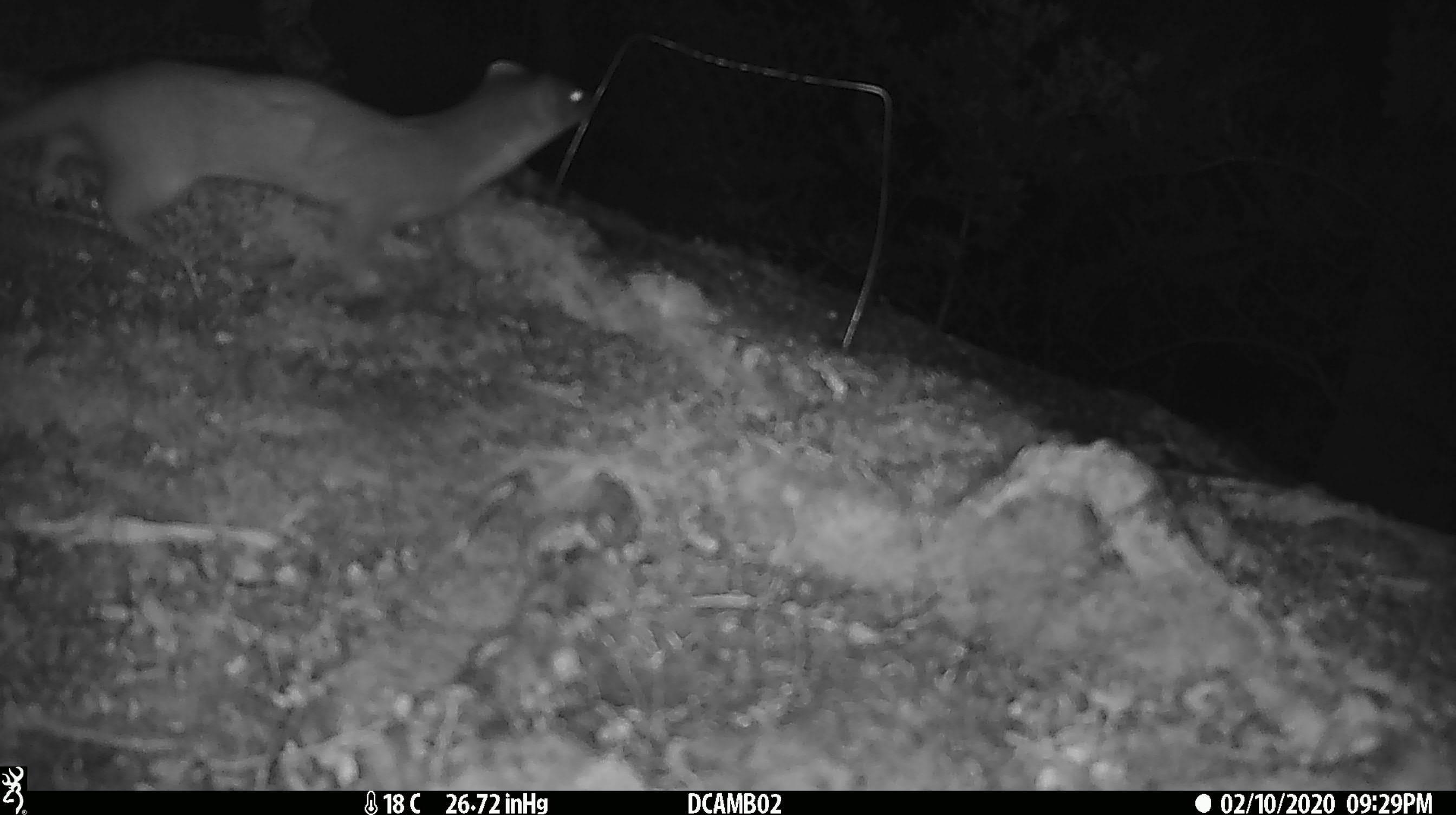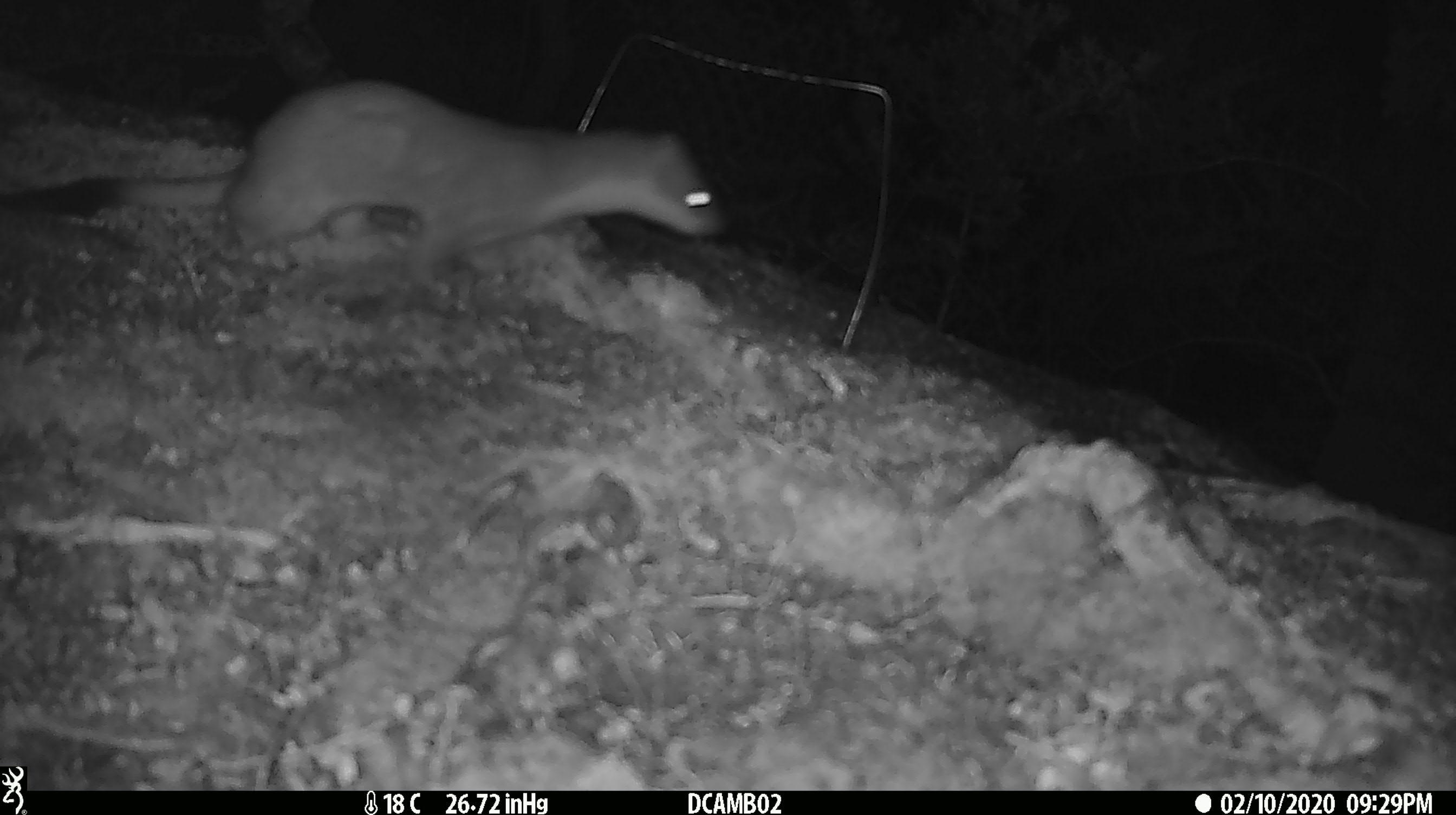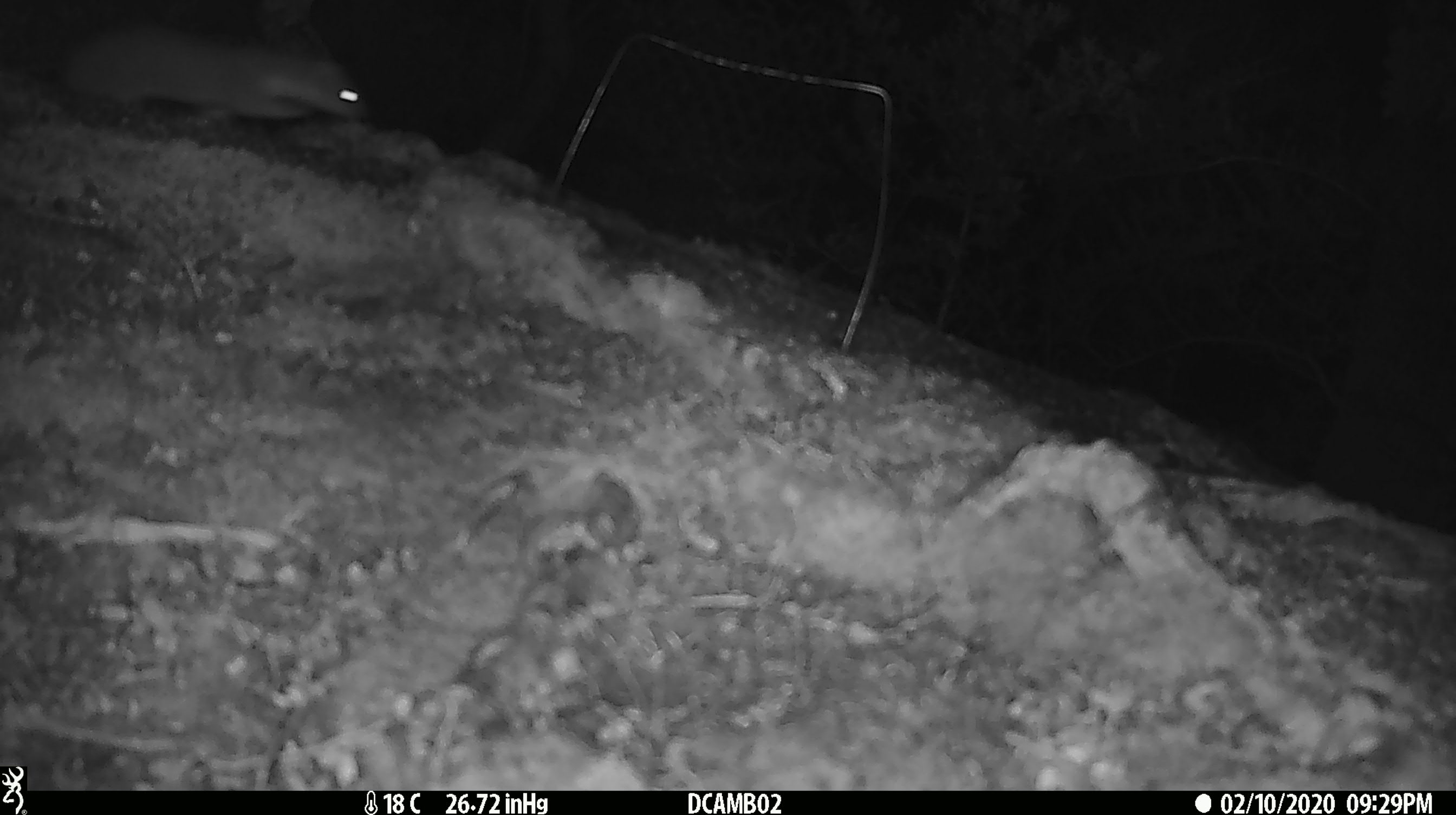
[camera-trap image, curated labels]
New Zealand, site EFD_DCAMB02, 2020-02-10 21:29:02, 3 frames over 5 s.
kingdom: Animalia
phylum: Chordata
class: Mammalia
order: Carnivora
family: Mustelidae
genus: Mustela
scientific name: Mustela erminea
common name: stoat